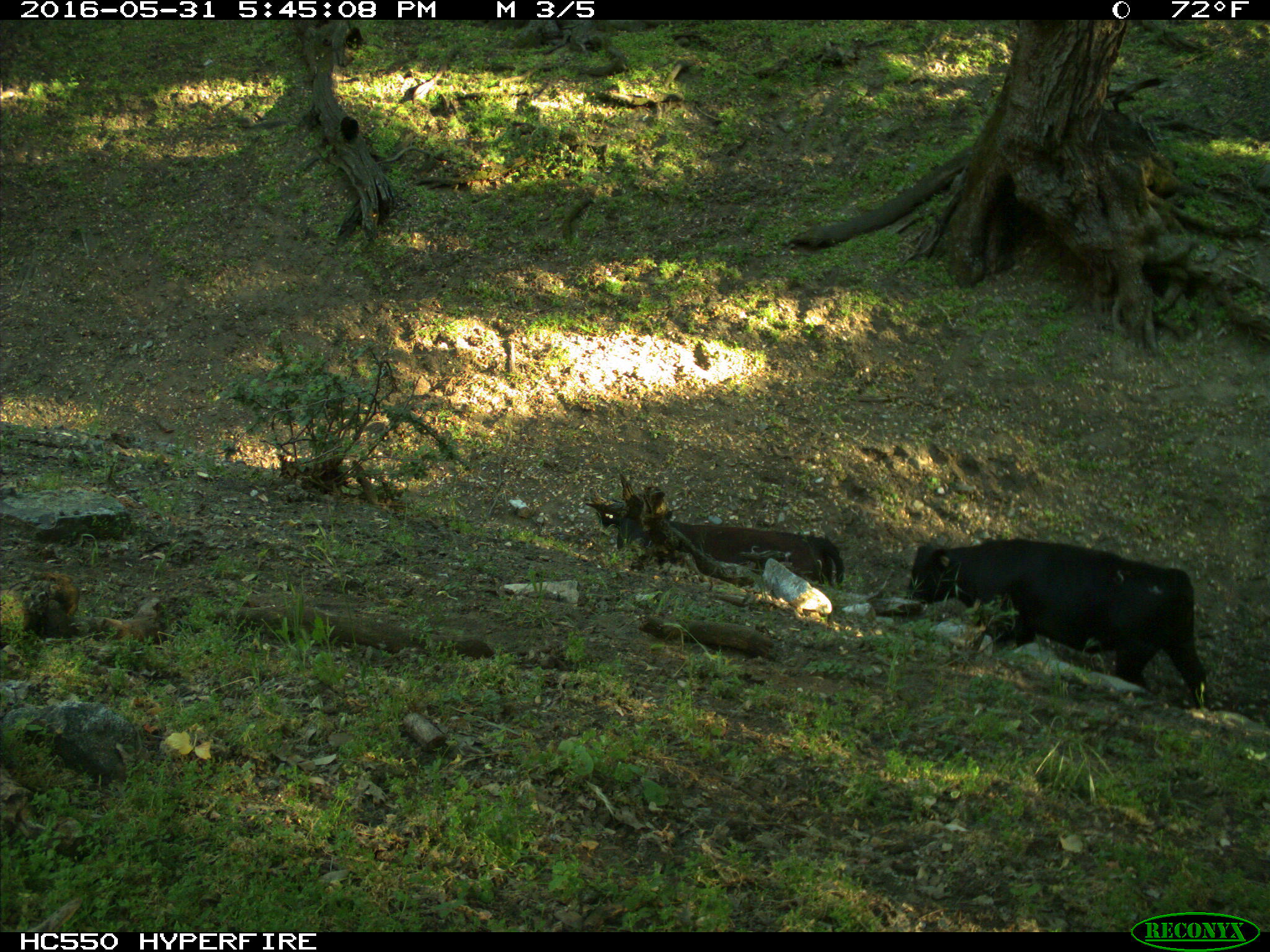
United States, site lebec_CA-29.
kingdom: Animalia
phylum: Chordata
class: Mammalia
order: Artiodactyla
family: Bovidae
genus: Bos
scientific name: Bos taurus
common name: domestic cow